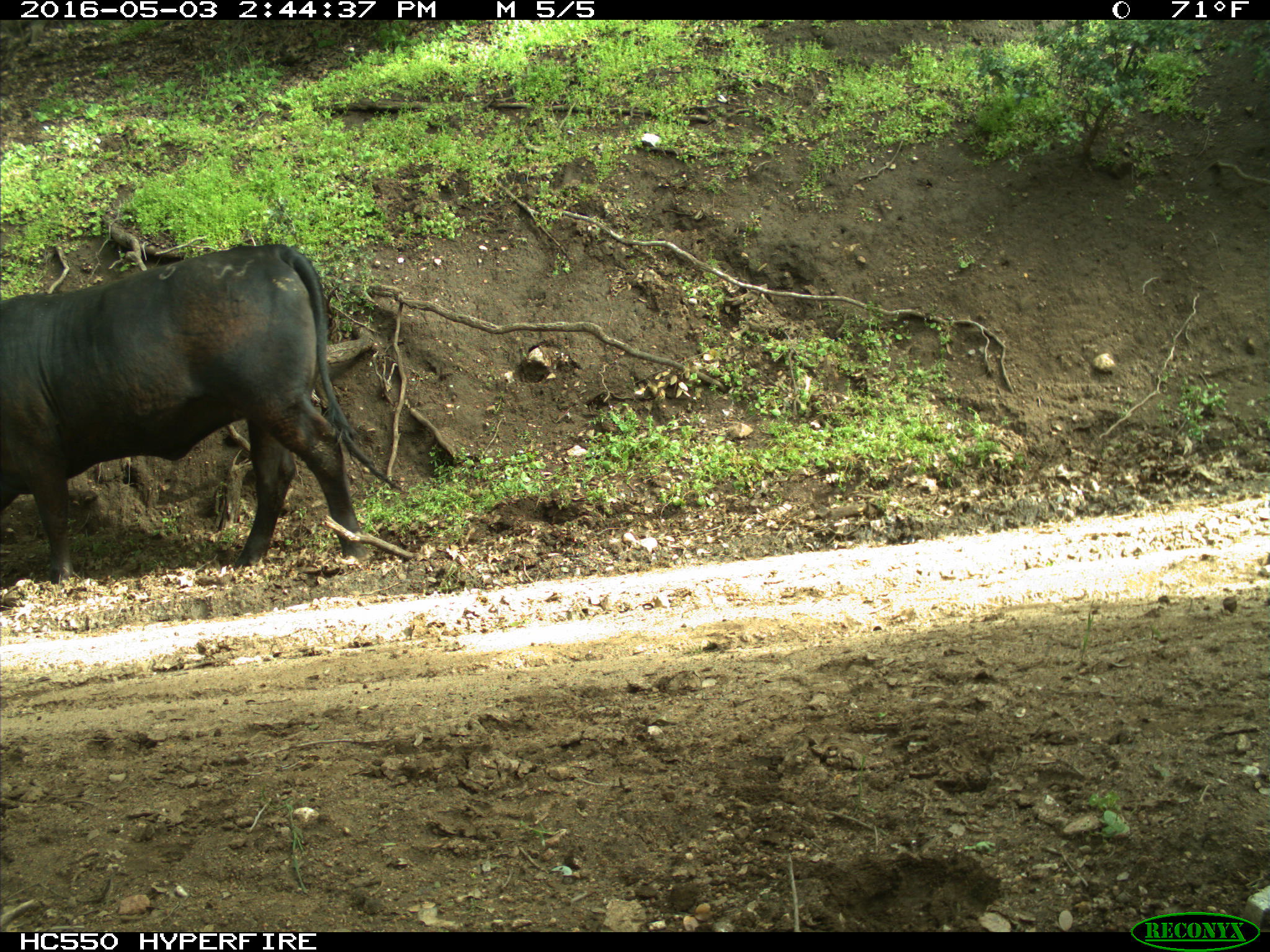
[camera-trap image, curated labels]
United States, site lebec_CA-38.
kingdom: Animalia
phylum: Chordata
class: Mammalia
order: Artiodactyla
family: Bovidae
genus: Bos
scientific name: Bos taurus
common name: domestic cow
Bos taurus (domestic cow).